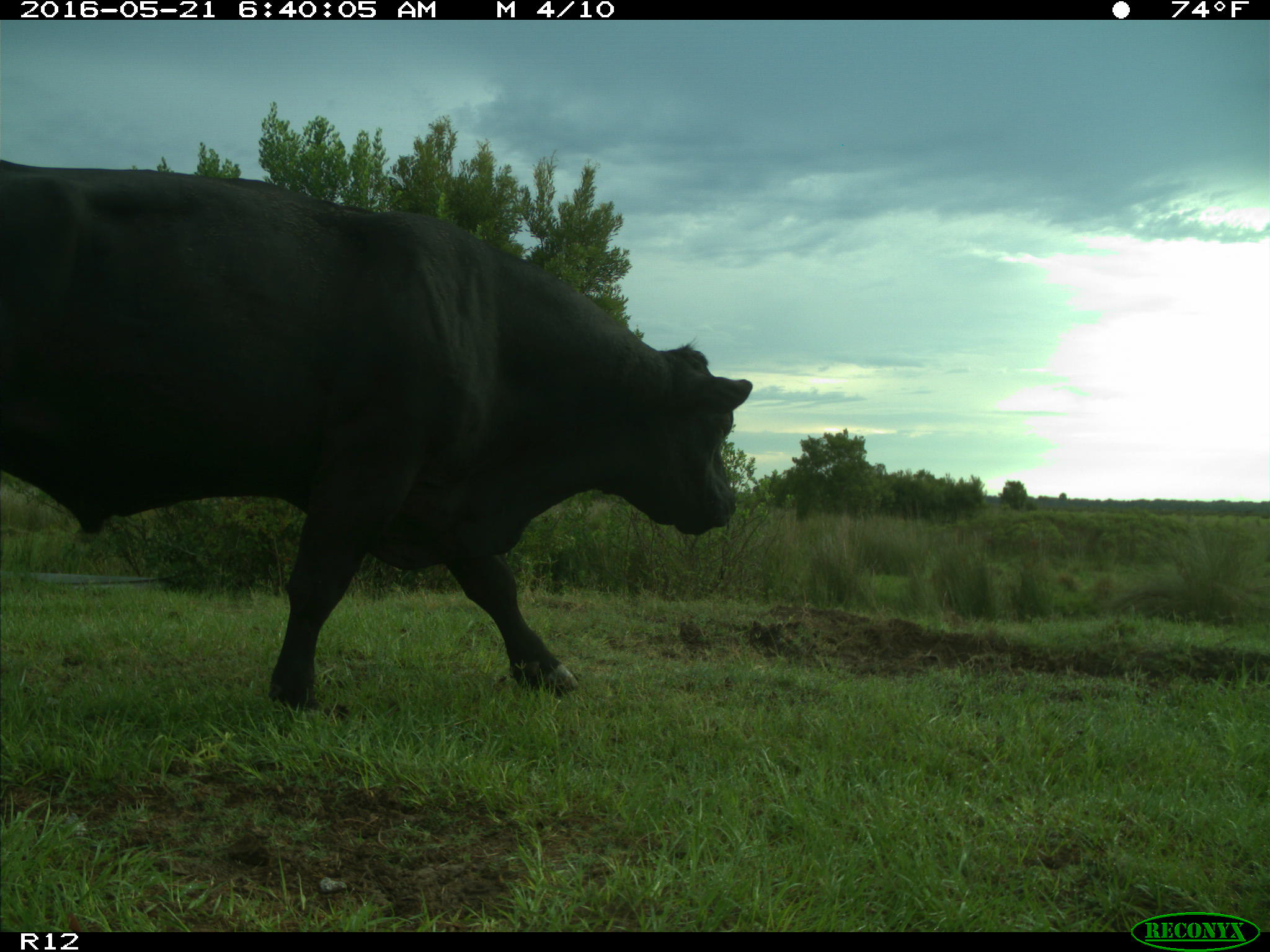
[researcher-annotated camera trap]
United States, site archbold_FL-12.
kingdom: Animalia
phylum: Chordata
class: Mammalia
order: Artiodactyla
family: Bovidae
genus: Bos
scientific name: Bos taurus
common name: domestic cow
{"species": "Bos taurus (domestic cow)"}